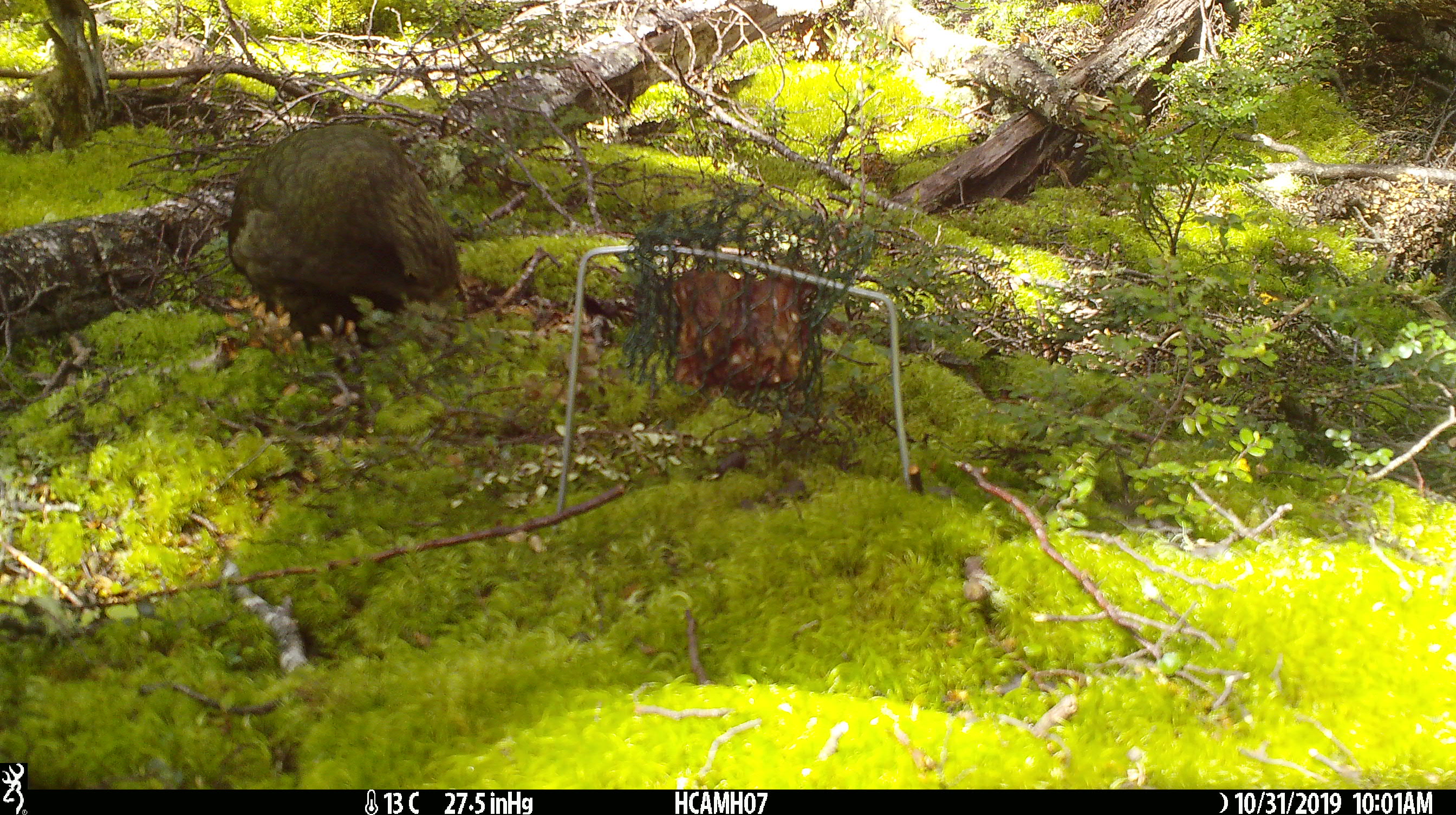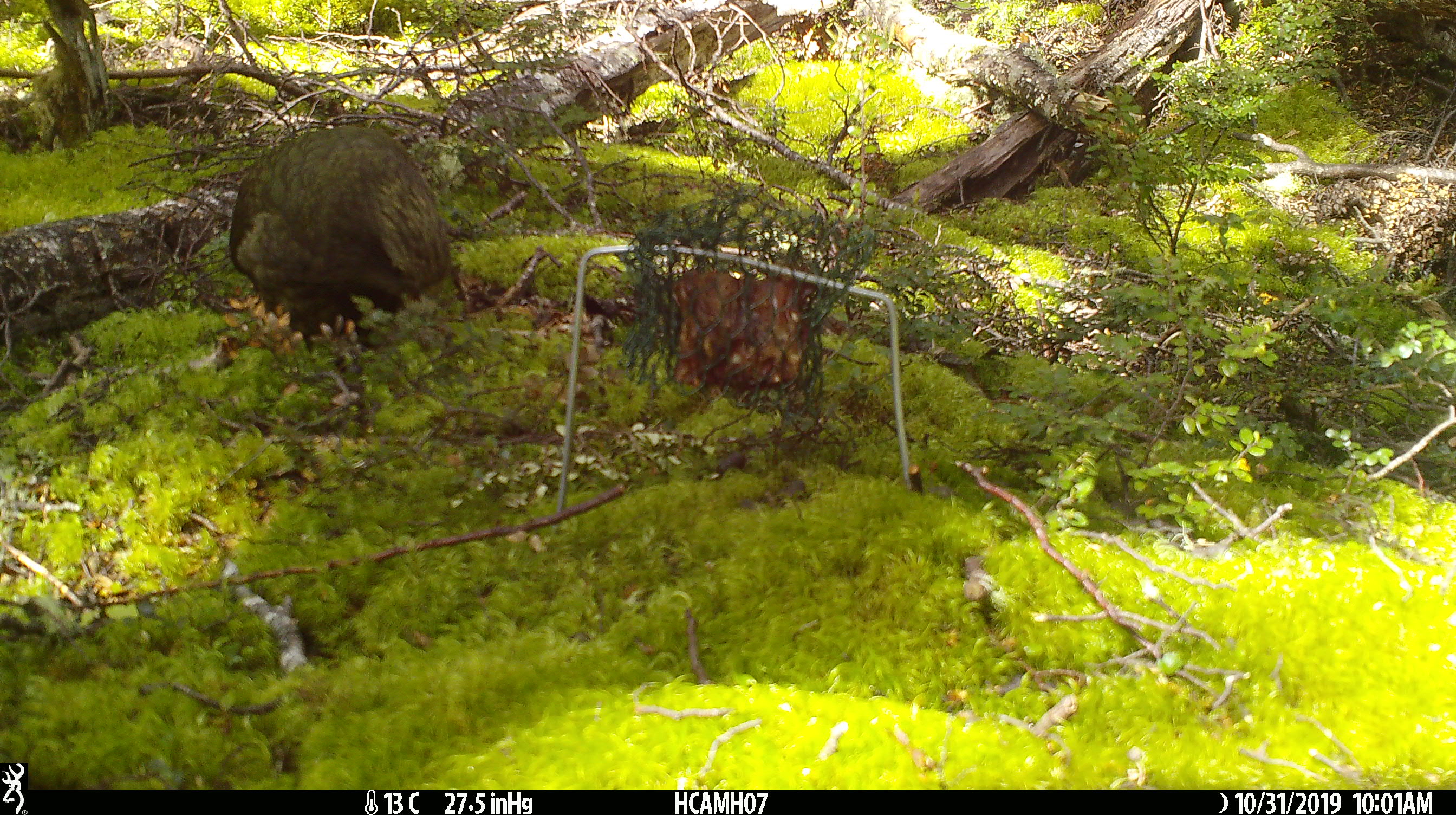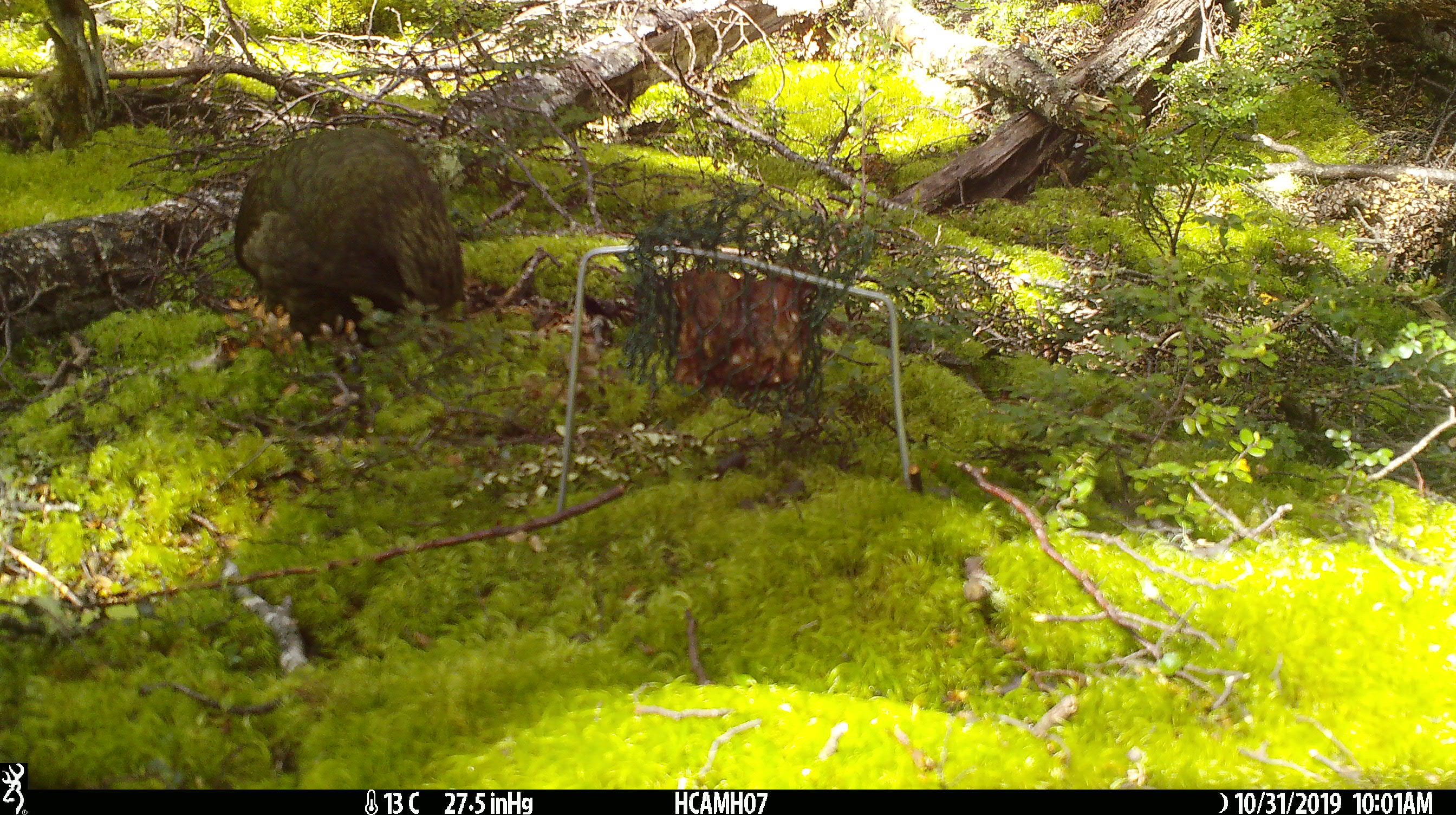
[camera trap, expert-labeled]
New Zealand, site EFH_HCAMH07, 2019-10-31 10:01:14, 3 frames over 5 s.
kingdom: Animalia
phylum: Chordata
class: Aves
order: Psittaciformes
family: Strigopidae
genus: Nestor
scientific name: Nestor notabilis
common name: kea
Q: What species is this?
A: Kea (Nestor notabilis).